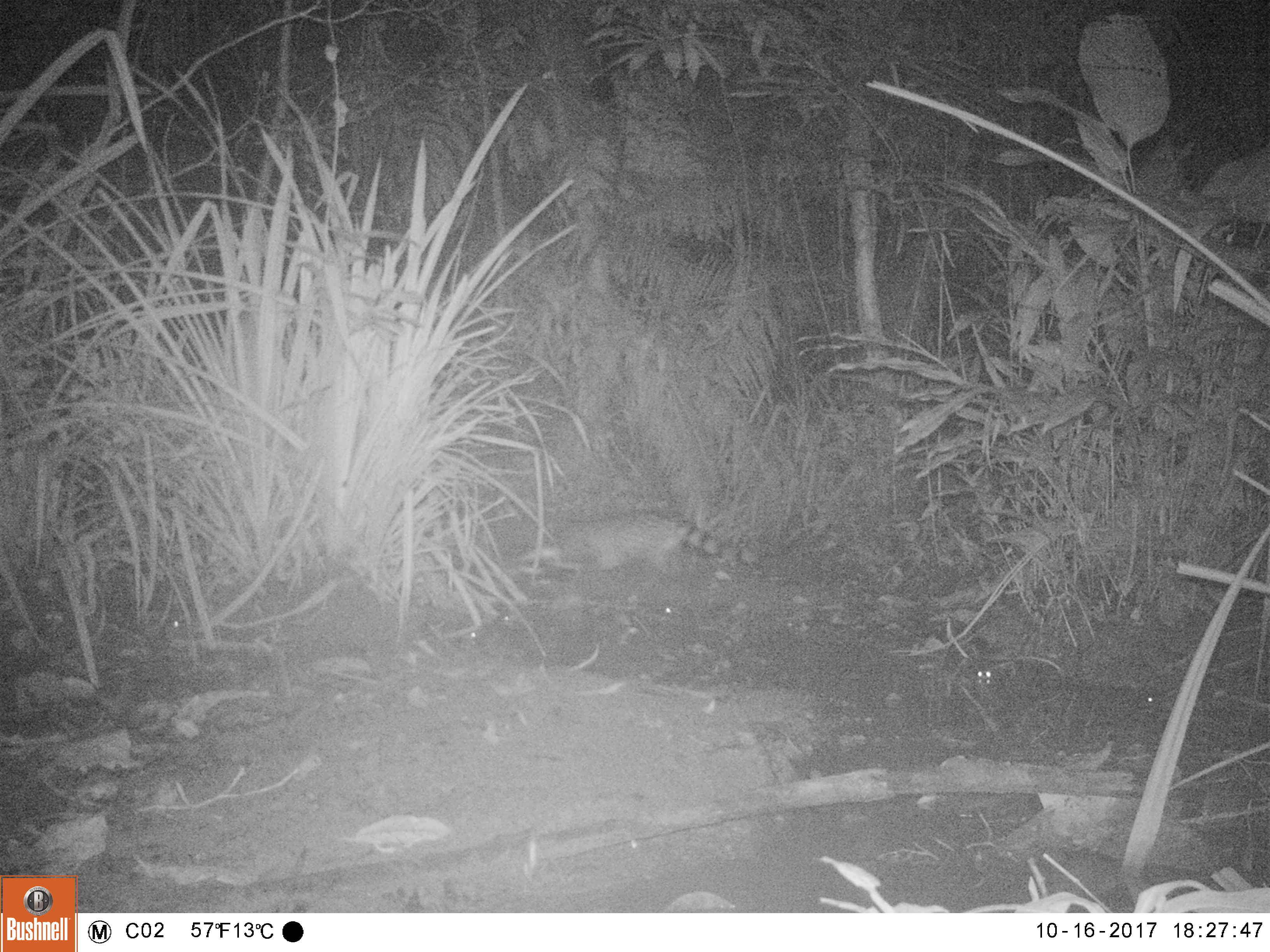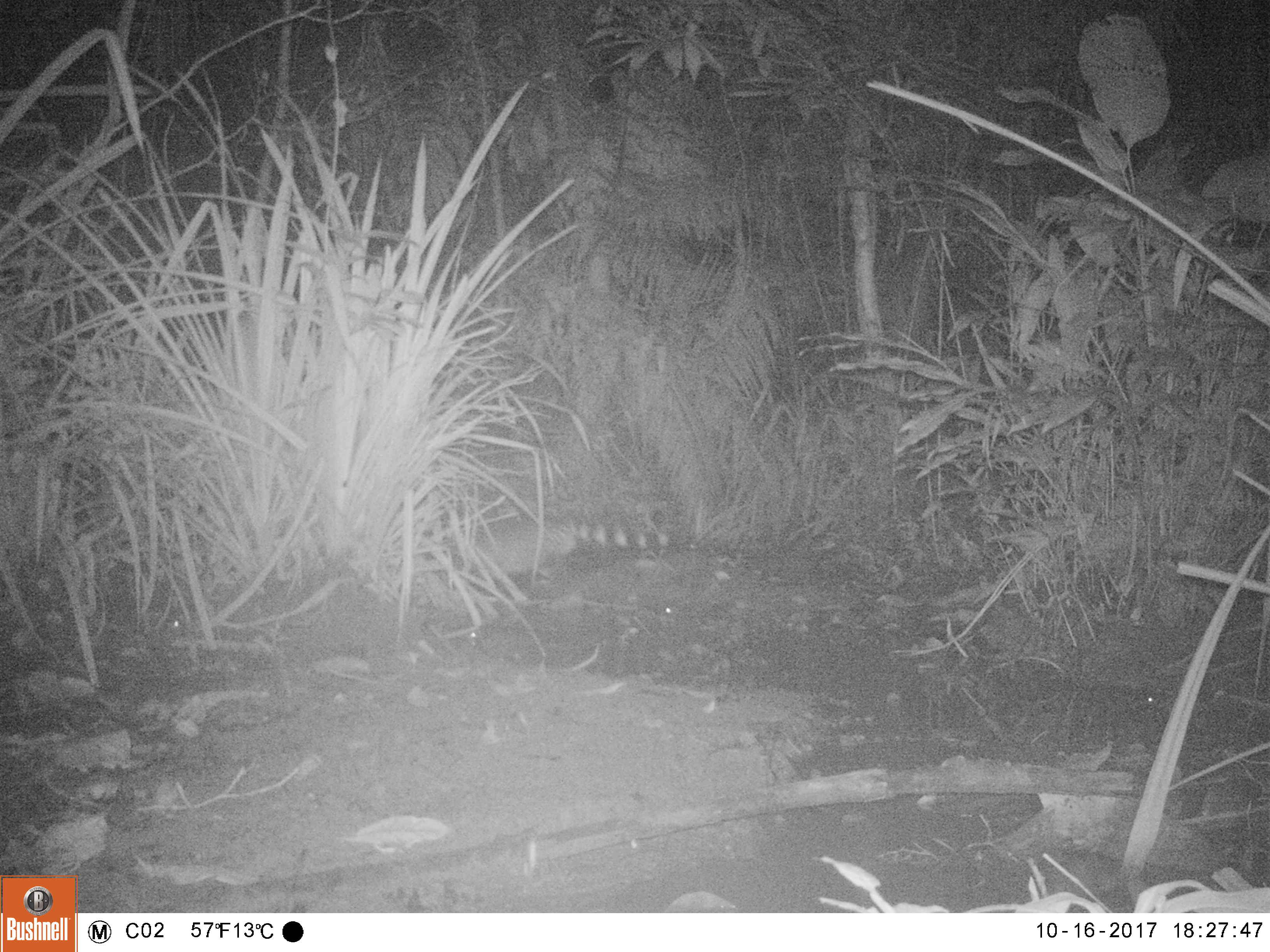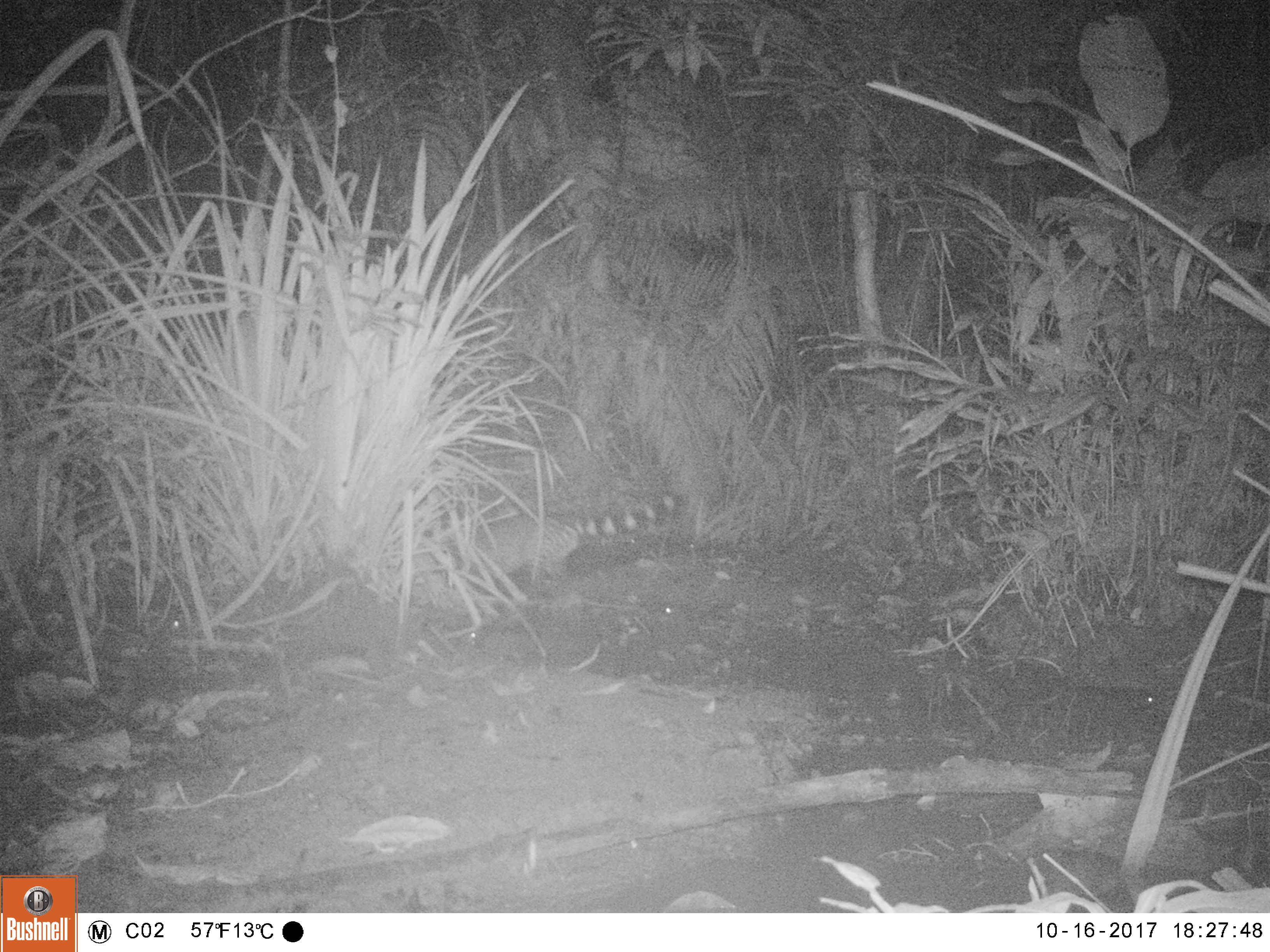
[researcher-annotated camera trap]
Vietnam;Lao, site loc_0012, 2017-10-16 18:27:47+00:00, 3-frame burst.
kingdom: Animalia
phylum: Chordata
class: Mammalia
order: Carnivora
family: Viverridae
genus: Viverra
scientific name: Viverra zibetha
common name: large indian civet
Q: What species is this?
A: Large indian civet (Viverra zibetha).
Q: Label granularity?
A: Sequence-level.